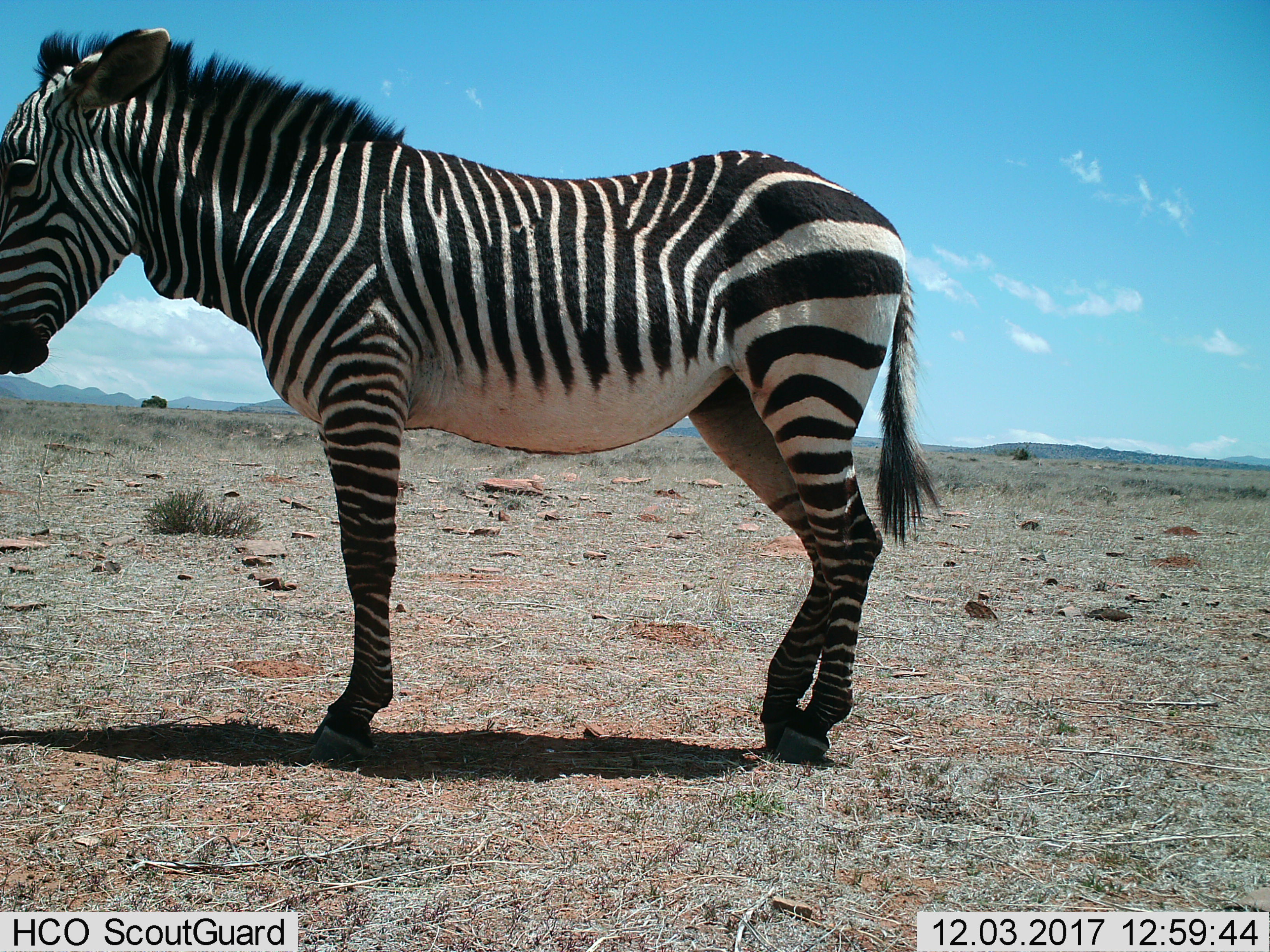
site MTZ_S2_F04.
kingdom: Animalia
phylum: Chordata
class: Mammalia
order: Perissodactyla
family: Equidae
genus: Equus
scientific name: Equus zebra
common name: mountain zebra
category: zebramountain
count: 1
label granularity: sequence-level